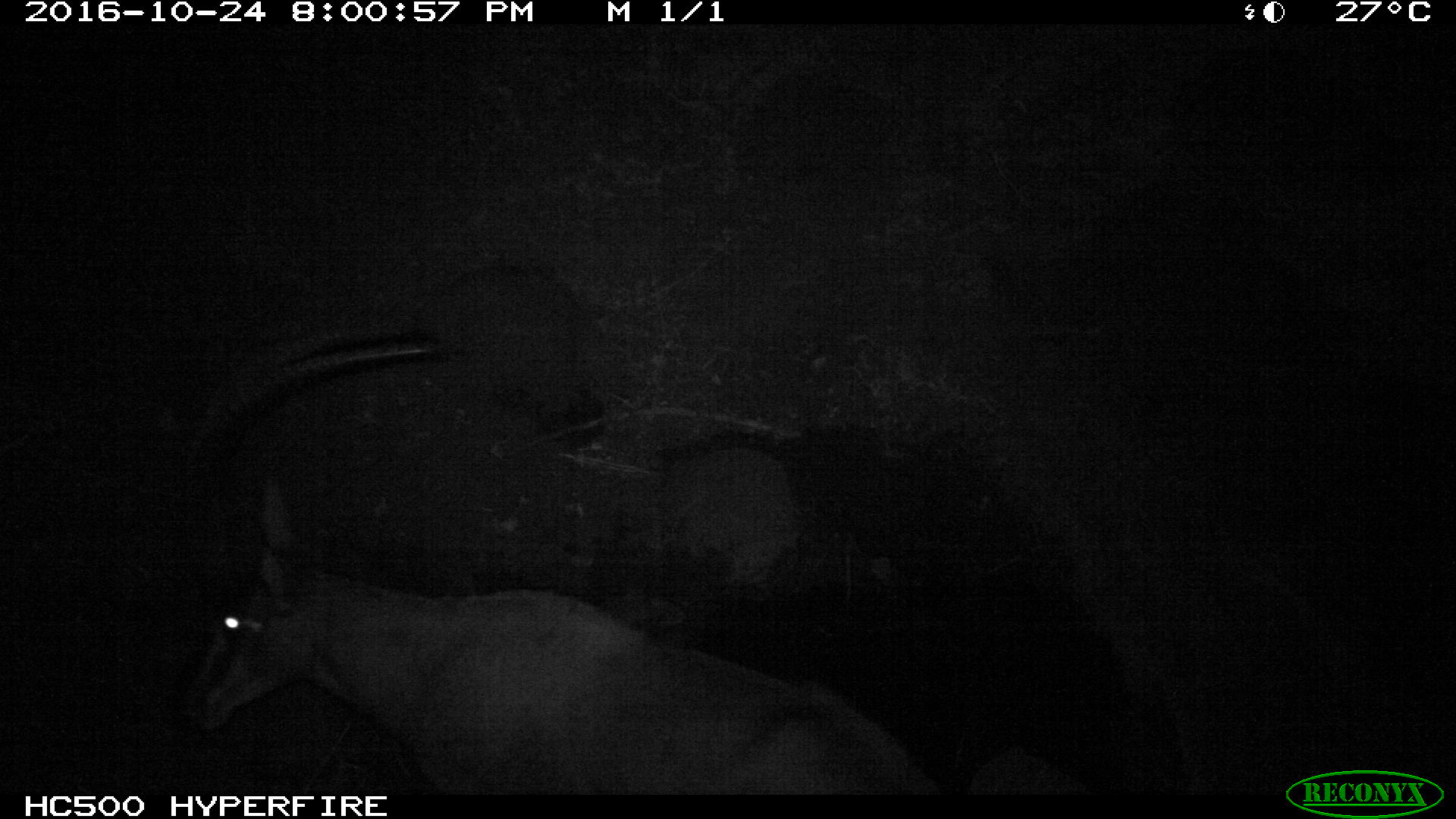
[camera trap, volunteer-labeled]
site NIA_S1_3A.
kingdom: Animalia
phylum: Chordata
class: Mammalia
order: Artiodactyla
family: Bovidae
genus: Hippotragus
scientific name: Hippotragus niger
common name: sable antelope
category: sable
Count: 1.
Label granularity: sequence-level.